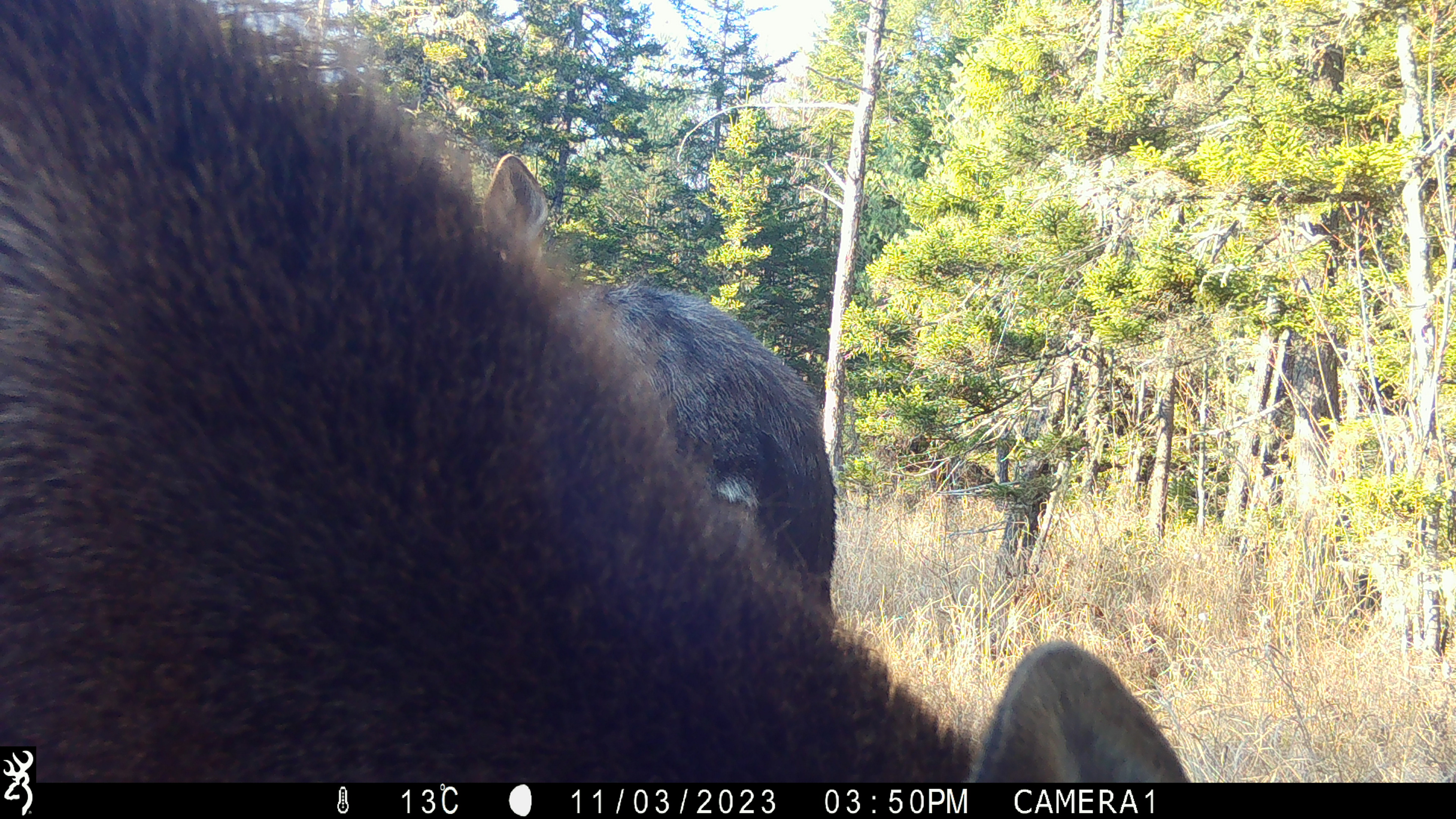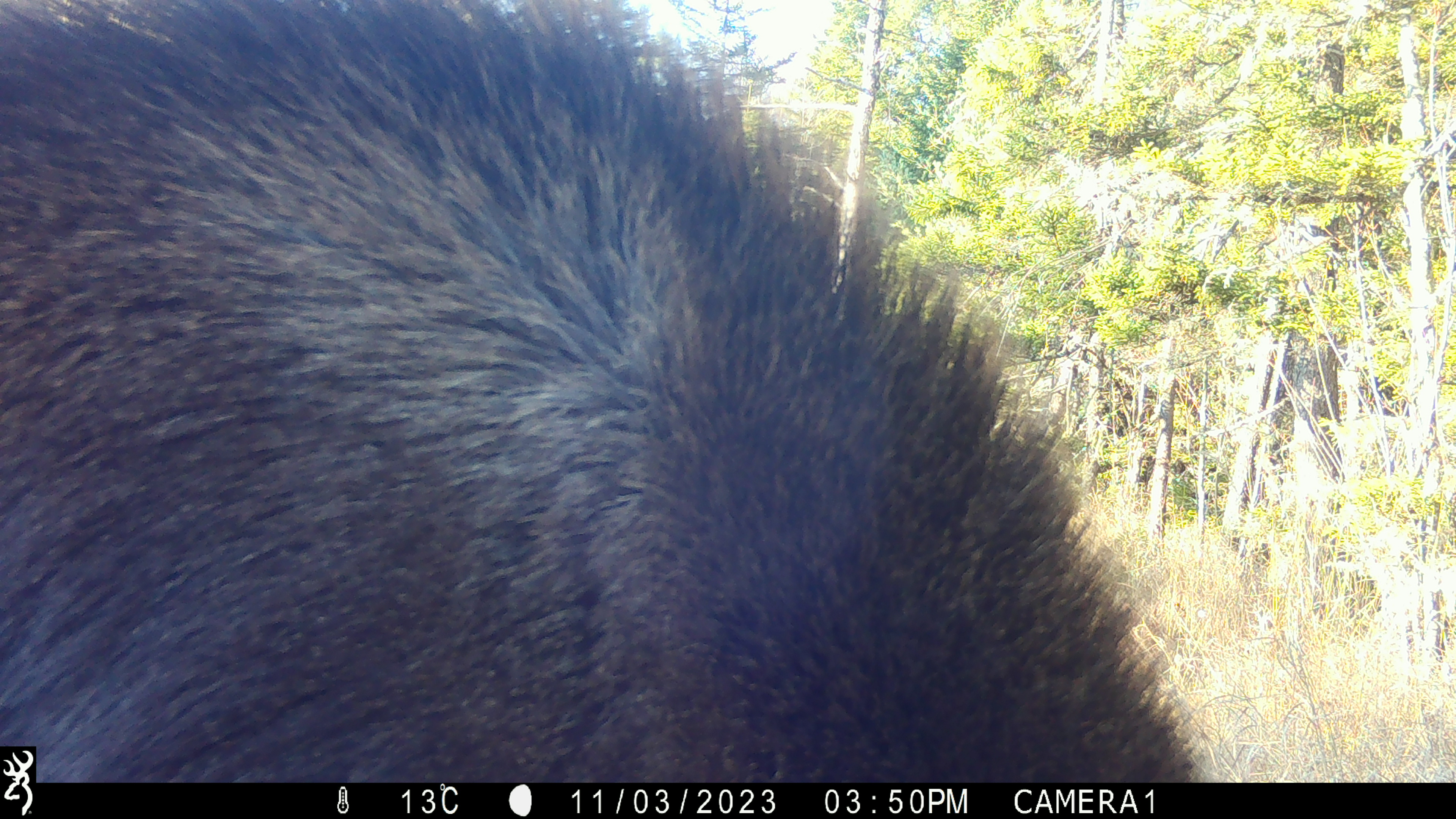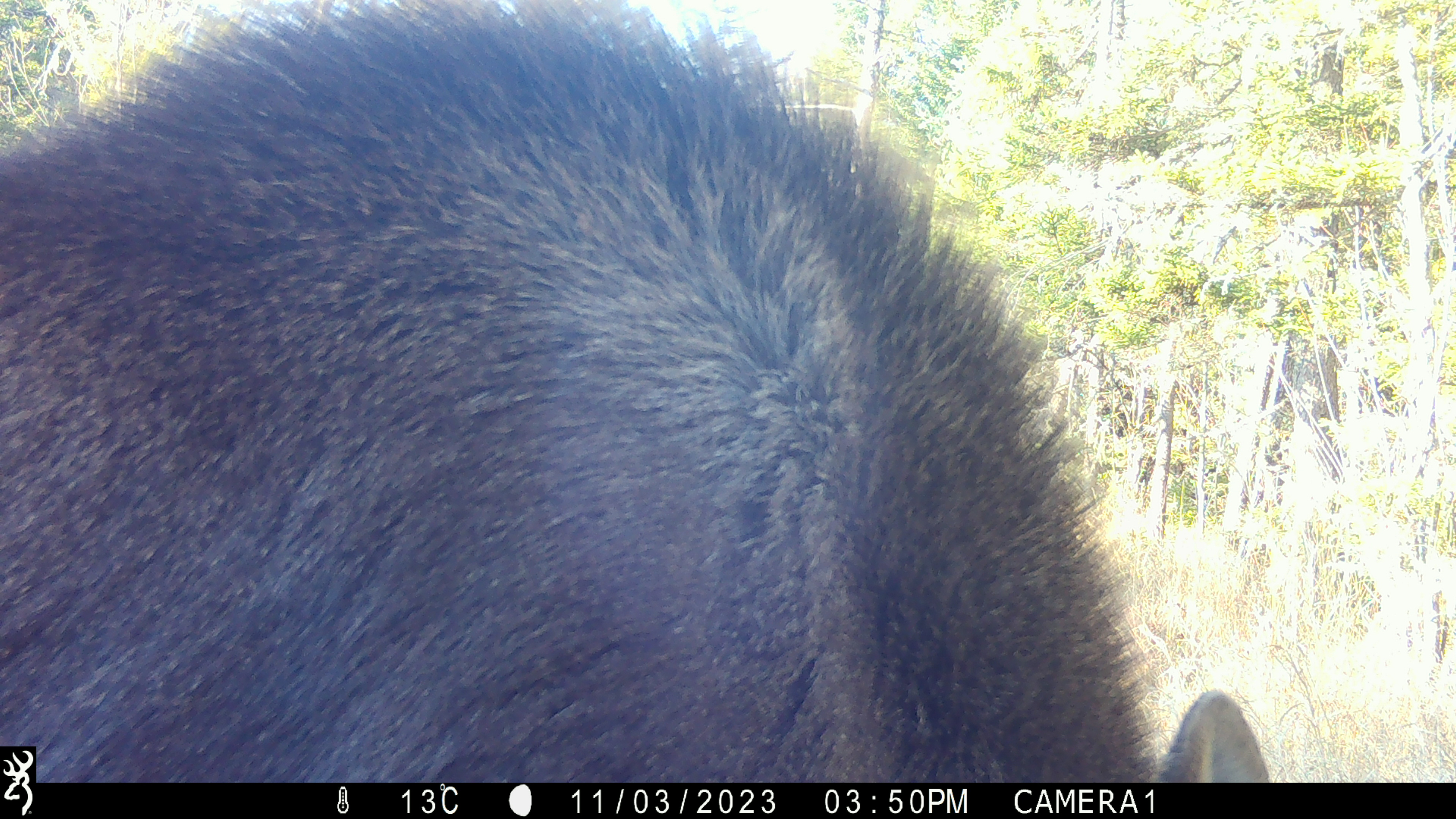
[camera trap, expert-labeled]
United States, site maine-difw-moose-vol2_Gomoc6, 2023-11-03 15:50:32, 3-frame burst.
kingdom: Animalia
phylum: Chordata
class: Mammalia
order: Artiodactyla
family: Cervidae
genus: Alces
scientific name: Alces alces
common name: moose